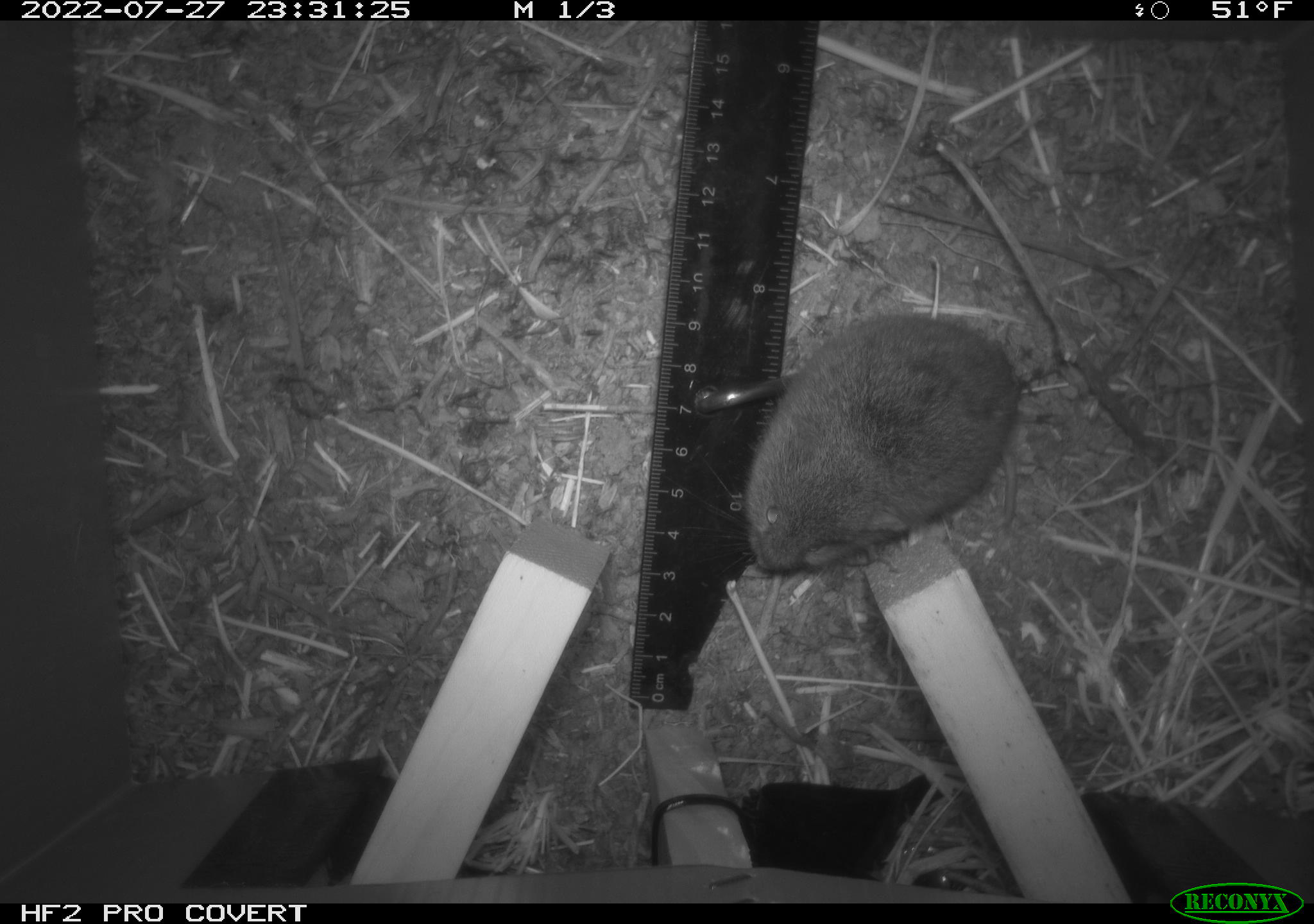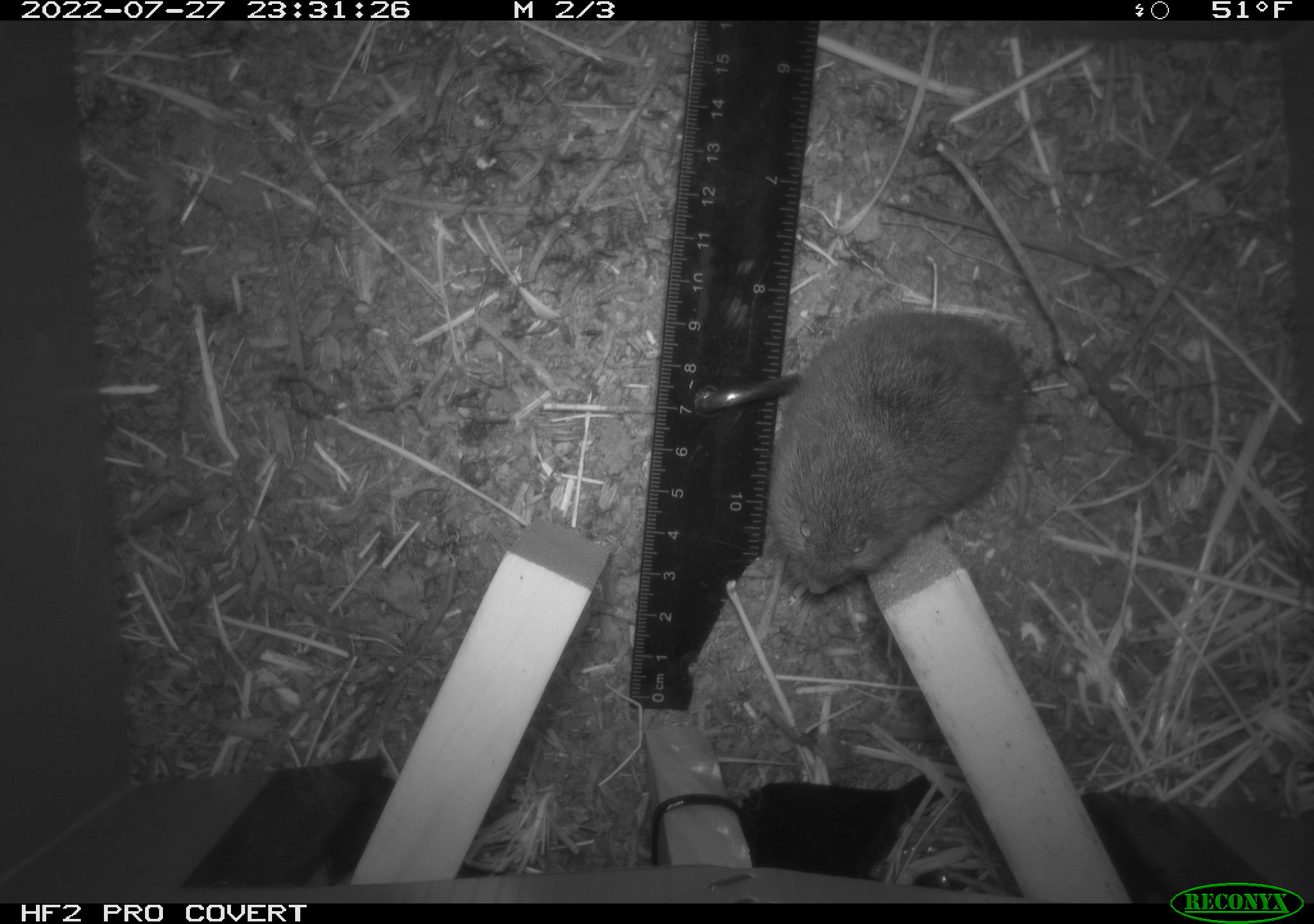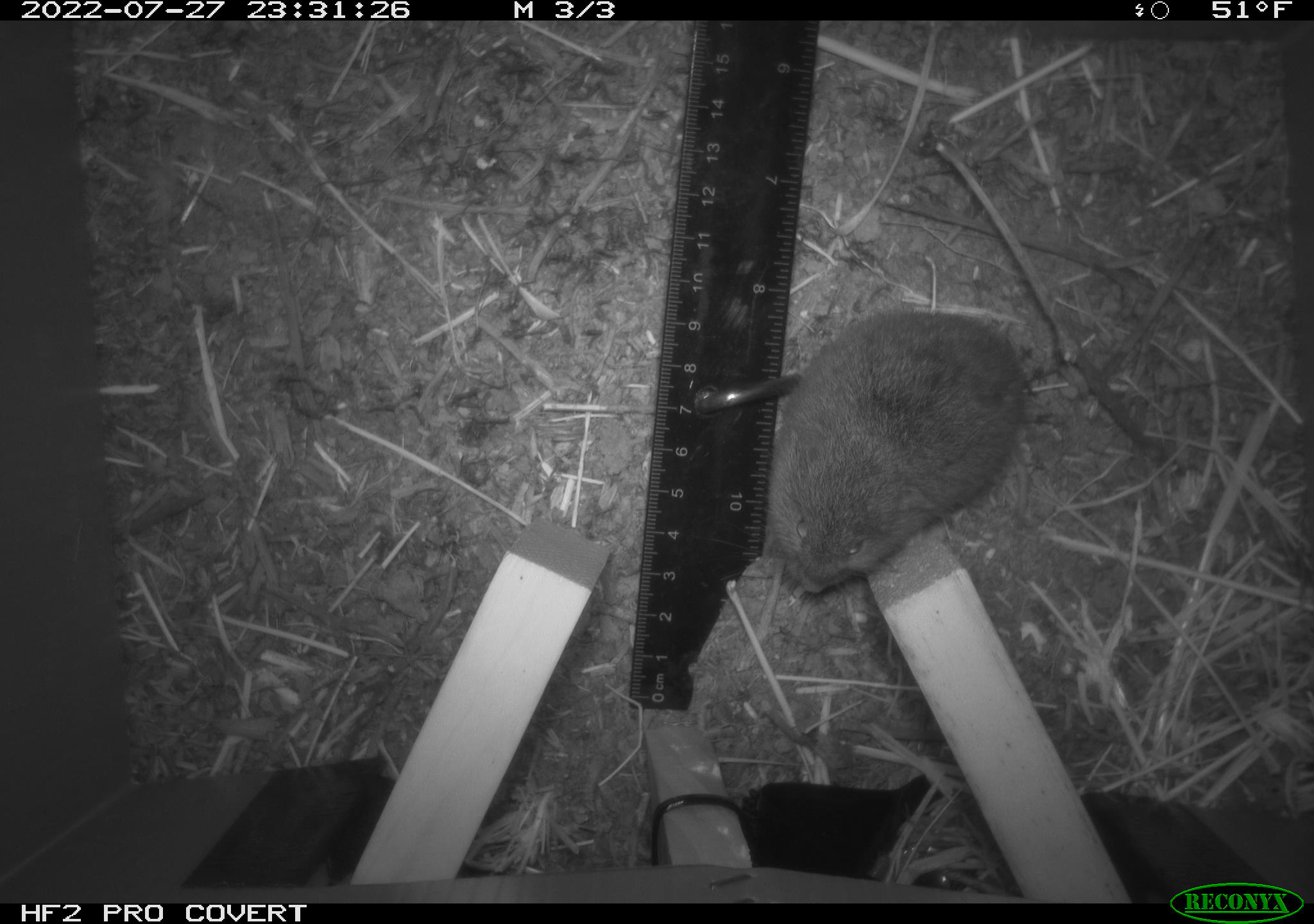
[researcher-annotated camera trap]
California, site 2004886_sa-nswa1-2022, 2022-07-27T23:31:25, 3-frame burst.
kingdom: Animalia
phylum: Chordata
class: Mammalia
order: Rodentia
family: Cricetidae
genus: Microtus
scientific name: Microtus californicus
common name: california vole